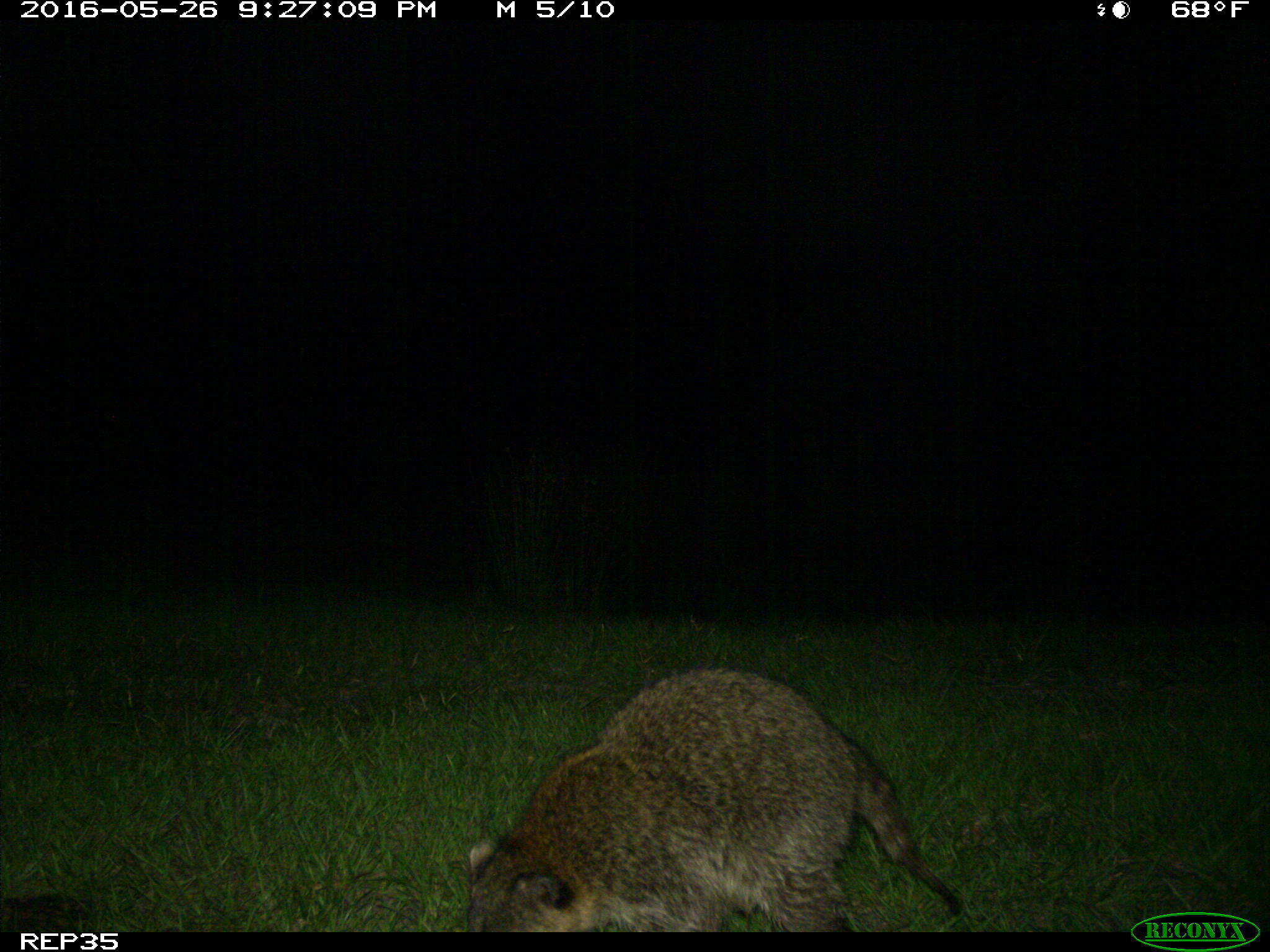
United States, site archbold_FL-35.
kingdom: Animalia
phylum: Chordata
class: Mammalia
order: Carnivora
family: Procyonidae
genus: Procyon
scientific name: Procyon lotor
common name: common raccoon